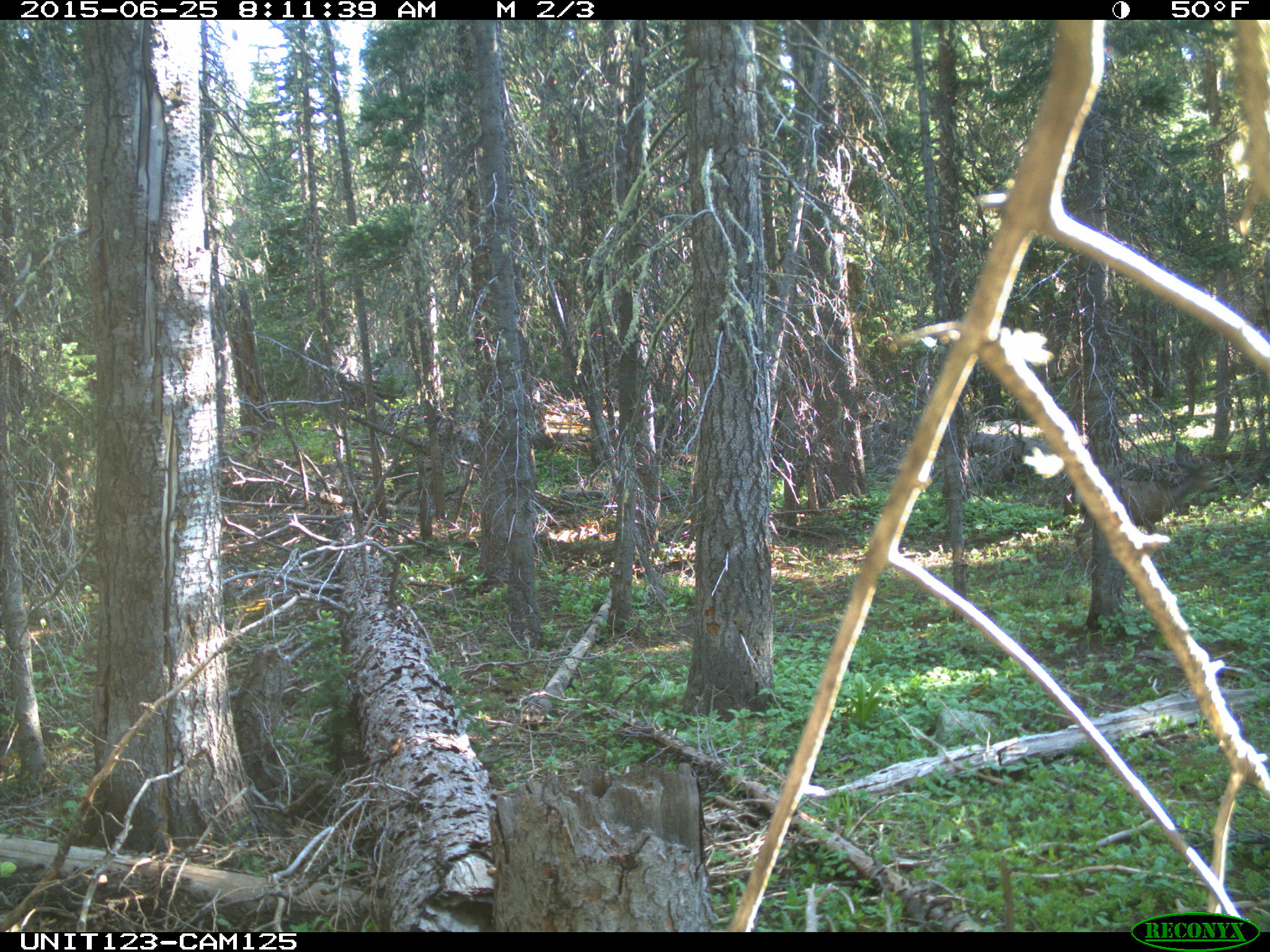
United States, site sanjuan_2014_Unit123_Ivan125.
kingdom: Animalia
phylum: Chordata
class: Mammalia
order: Artiodactyla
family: Cervidae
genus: Odocoileus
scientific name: Odocoileus hemionus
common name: mule deer